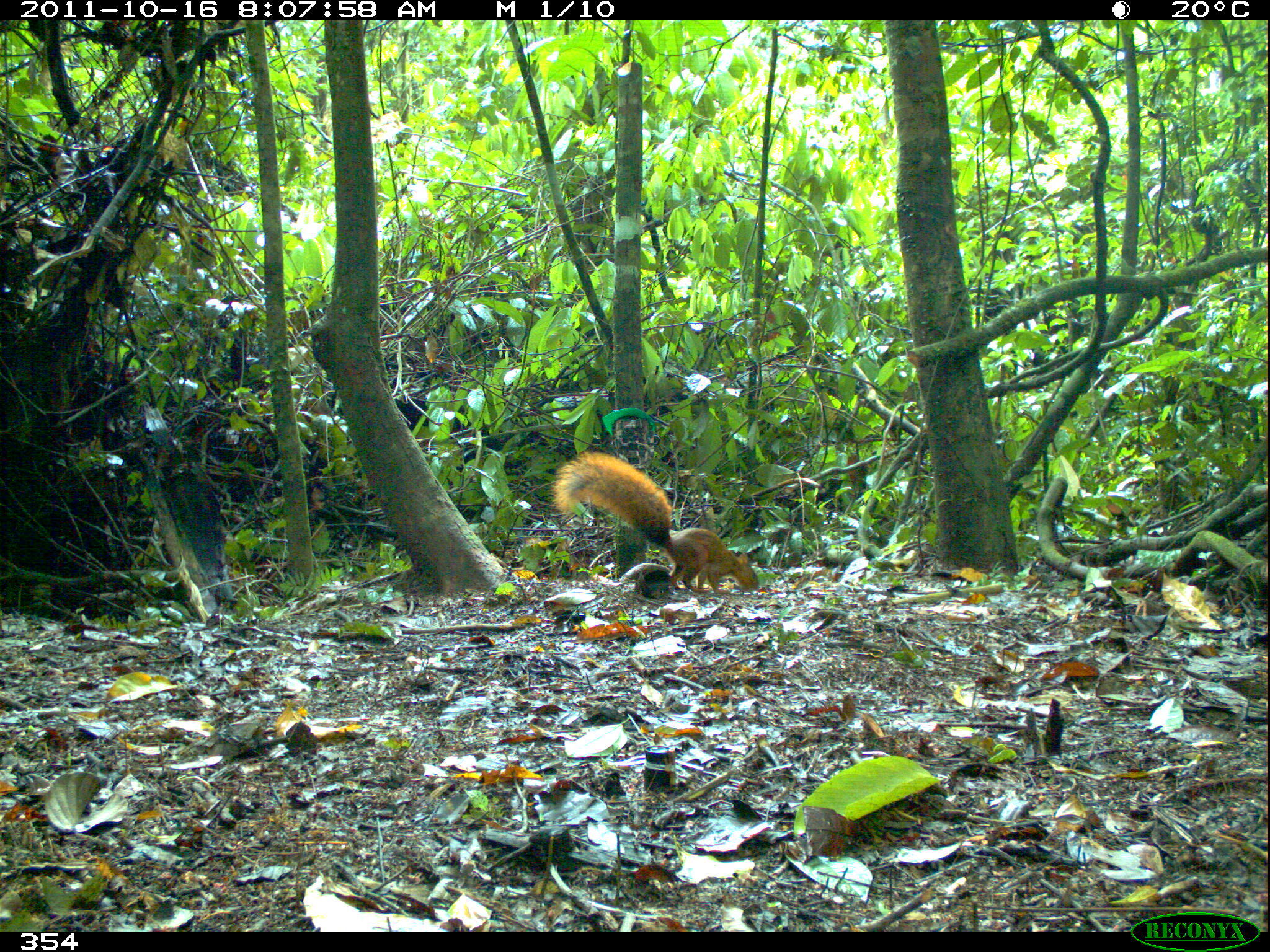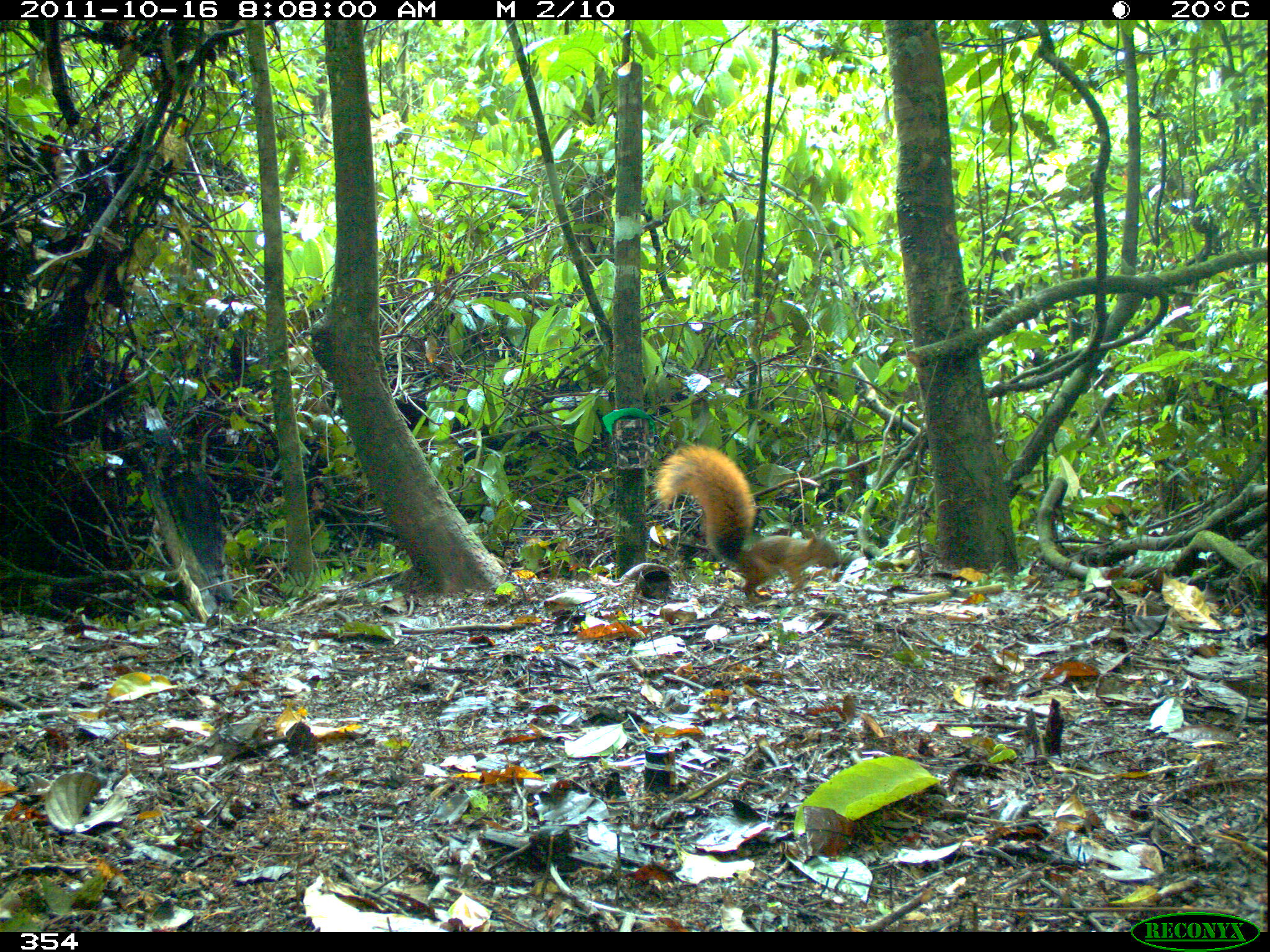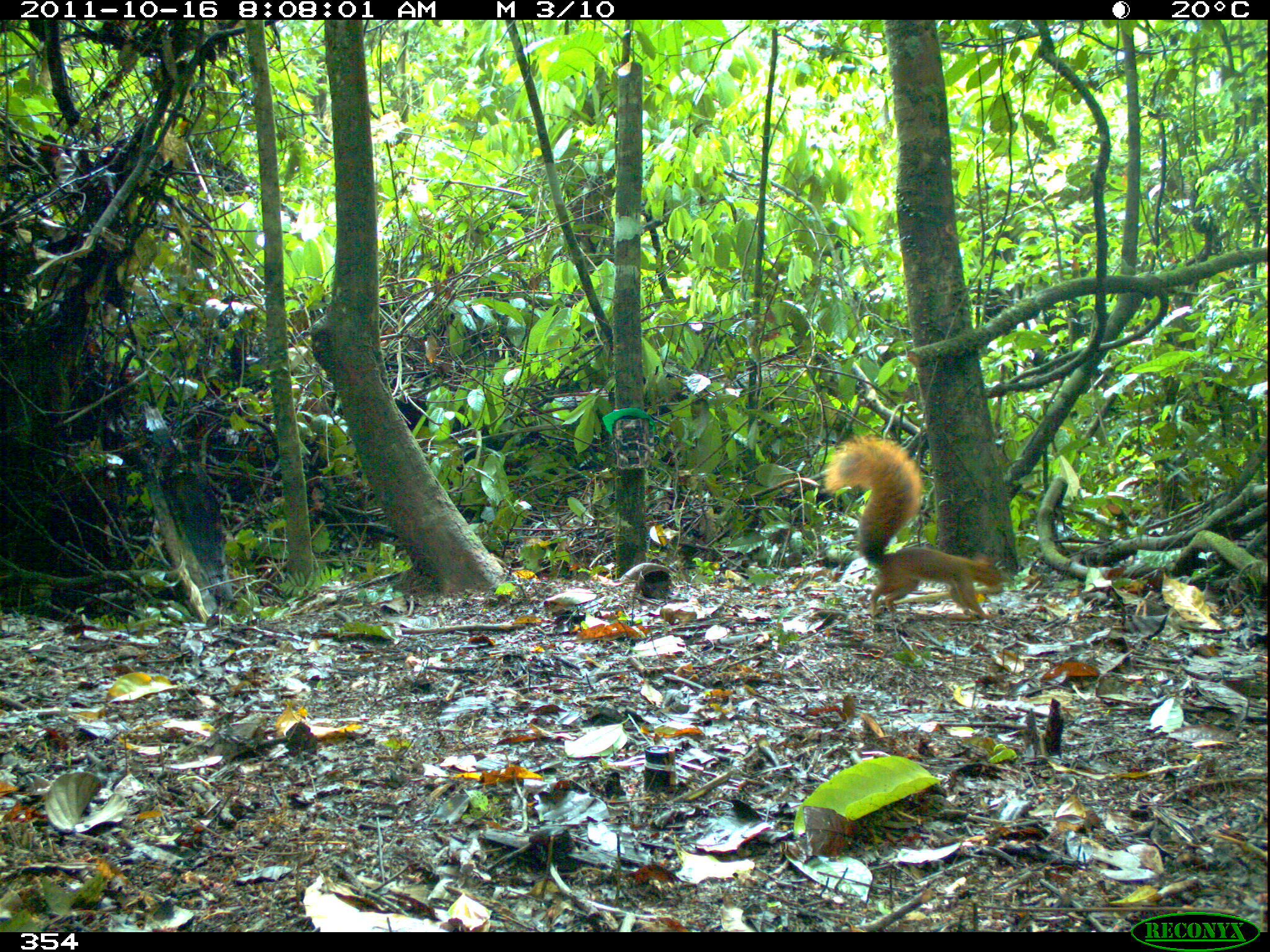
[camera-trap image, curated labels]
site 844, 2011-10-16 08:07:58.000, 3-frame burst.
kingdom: Animalia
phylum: Chordata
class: Mammalia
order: Rodentia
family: Sciuridae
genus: Sciurus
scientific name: Sciurus spadiceus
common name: southern amazon red squirrel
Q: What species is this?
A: Sciurus spadiceus (southern amazon red squirrel).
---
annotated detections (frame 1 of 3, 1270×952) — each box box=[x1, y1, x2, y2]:
sciurus spadiceus: box=[549, 449, 760, 590]